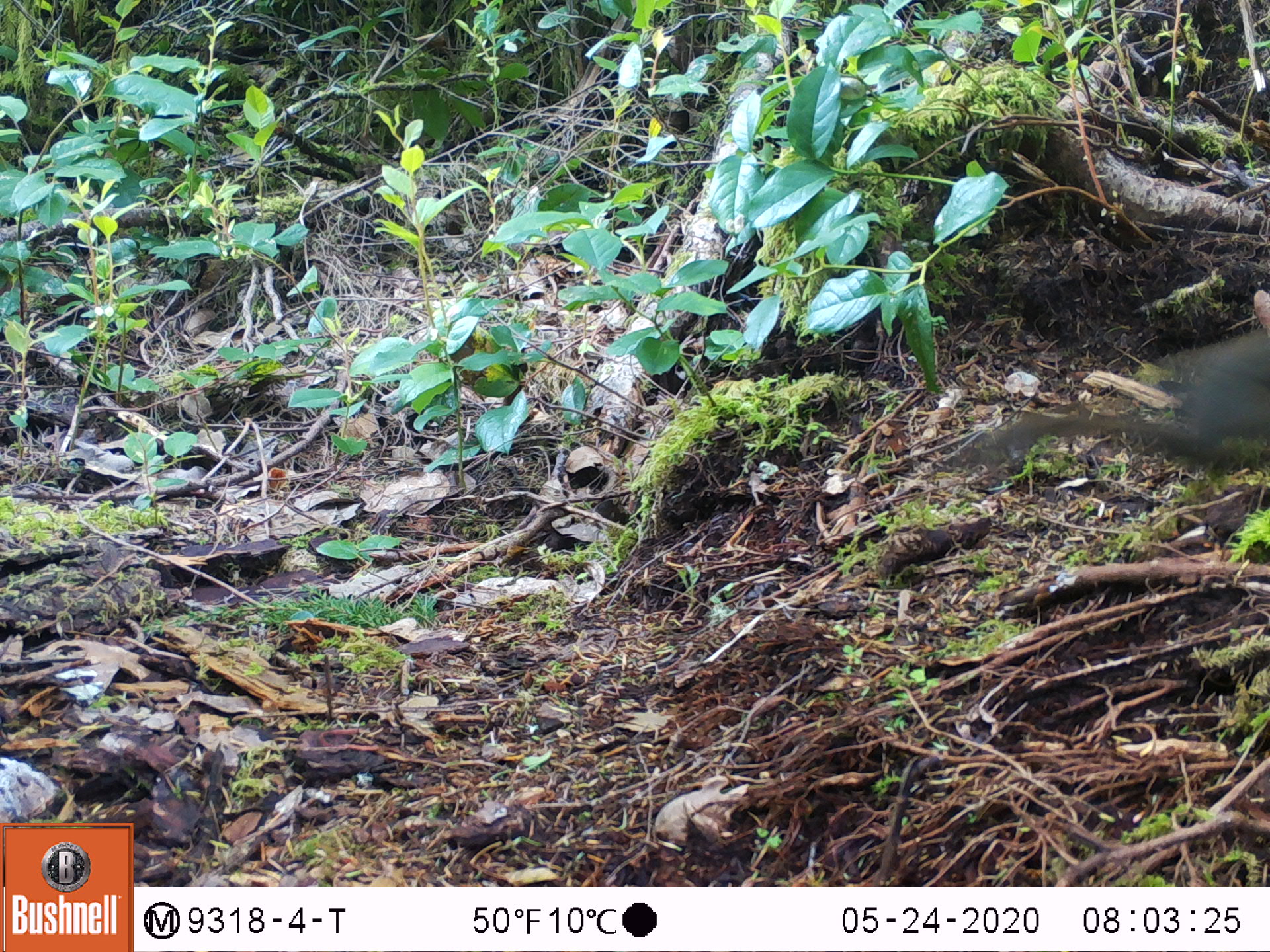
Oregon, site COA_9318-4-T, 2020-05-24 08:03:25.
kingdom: Animalia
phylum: Chordata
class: Mammalia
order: Rodentia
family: Sciuridae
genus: Tamiasciurus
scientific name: Tamiasciurus douglasii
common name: douglas squirrel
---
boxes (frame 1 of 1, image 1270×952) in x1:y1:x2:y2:
douglas squirrel: 973:330:1269:483